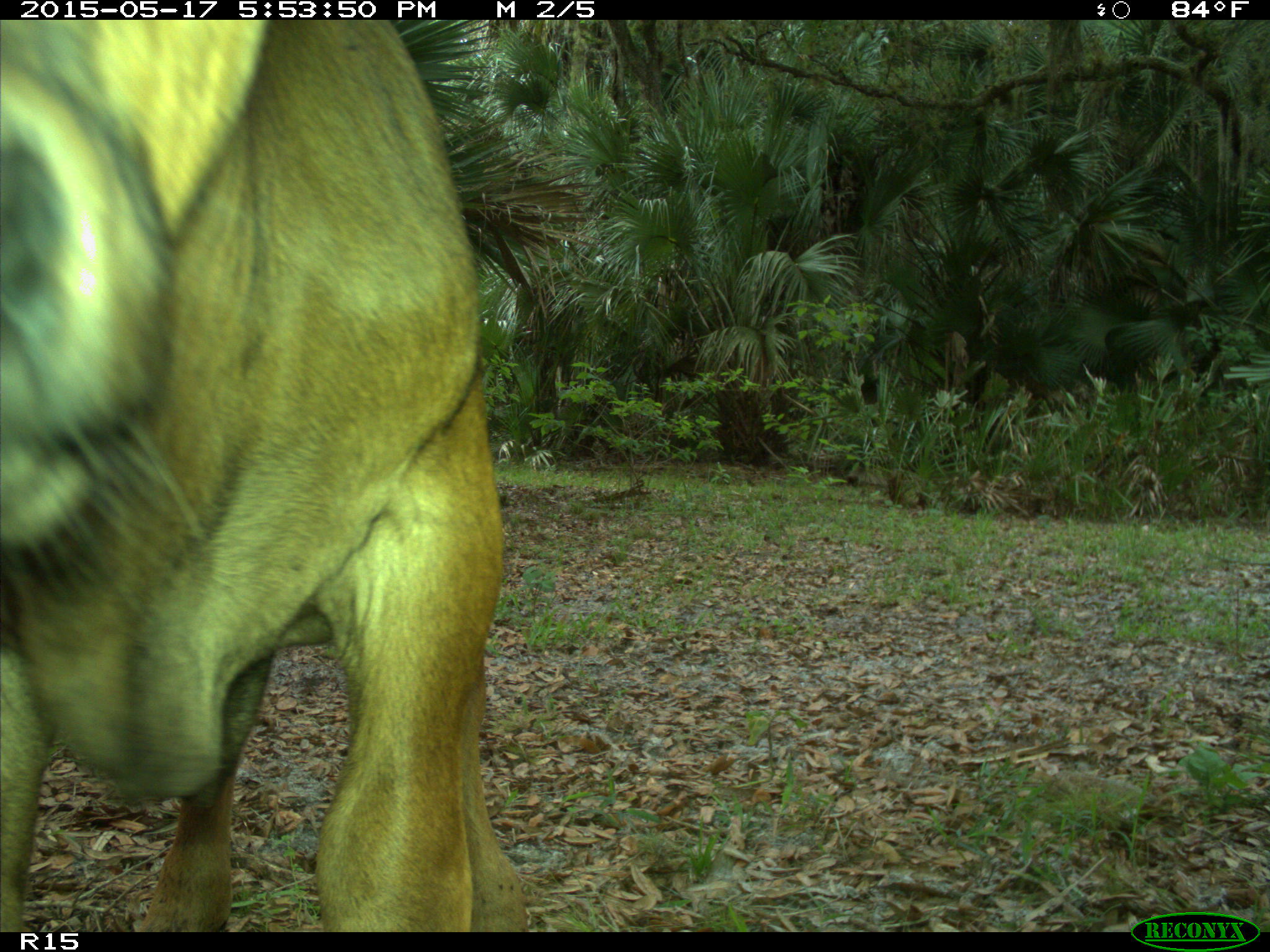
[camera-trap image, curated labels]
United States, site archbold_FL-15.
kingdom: Animalia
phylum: Chordata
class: Mammalia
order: Artiodactyla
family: Bovidae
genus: Bos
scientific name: Bos taurus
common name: domestic cow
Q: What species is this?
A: Bos taurus (domestic cow).